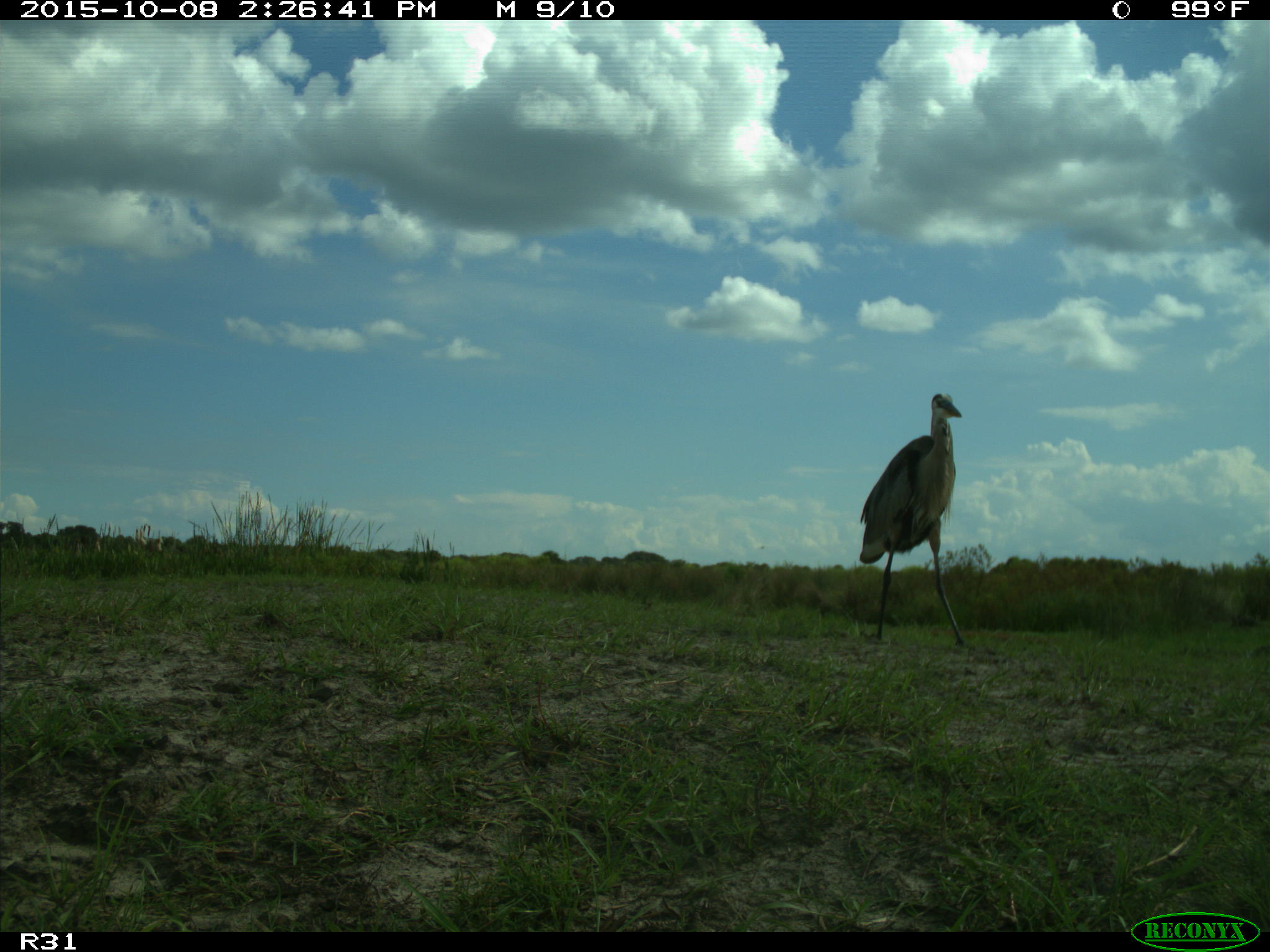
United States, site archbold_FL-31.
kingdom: Animalia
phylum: Chordata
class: Aves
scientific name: Aves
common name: birds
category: unidentified bird